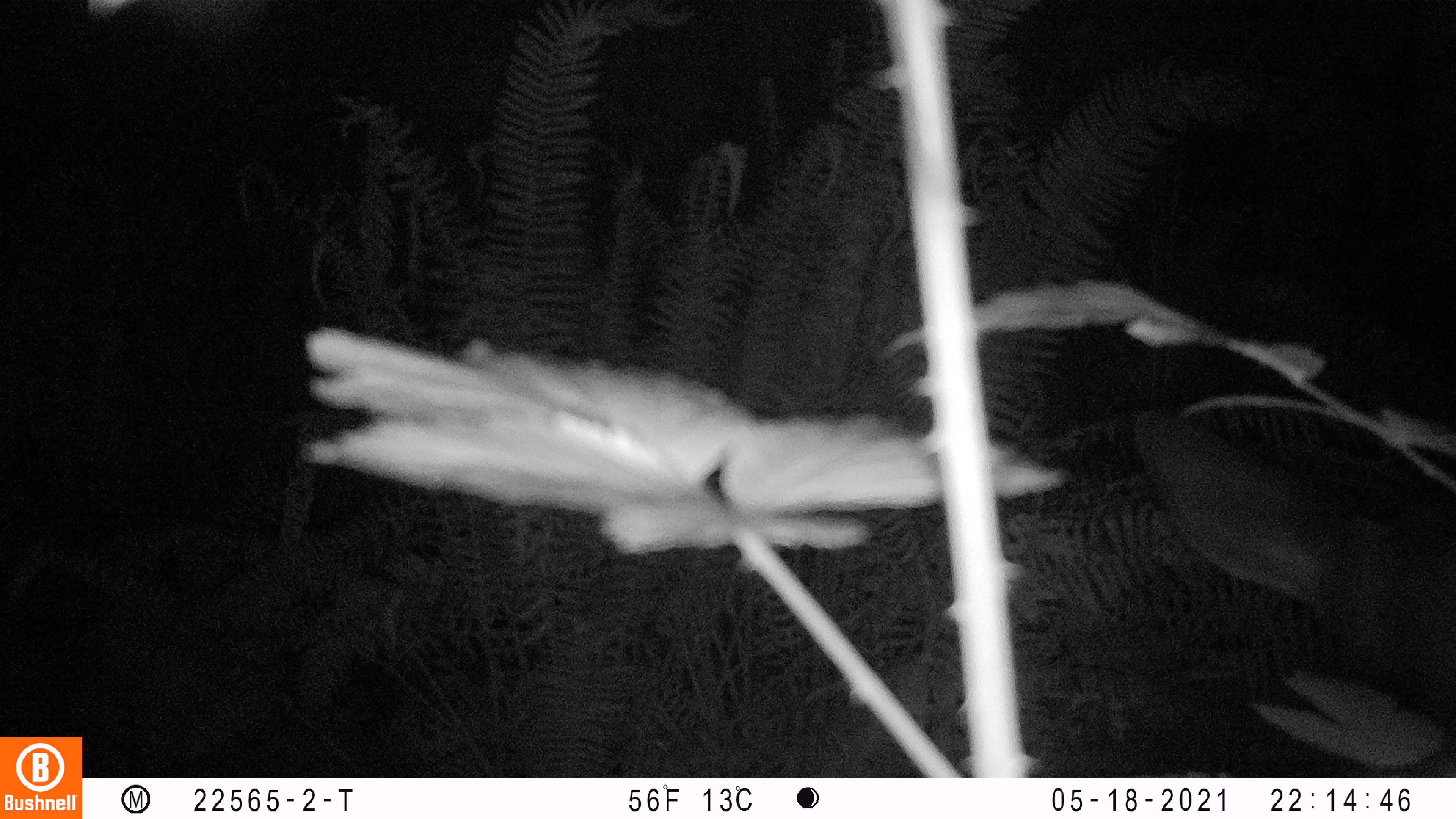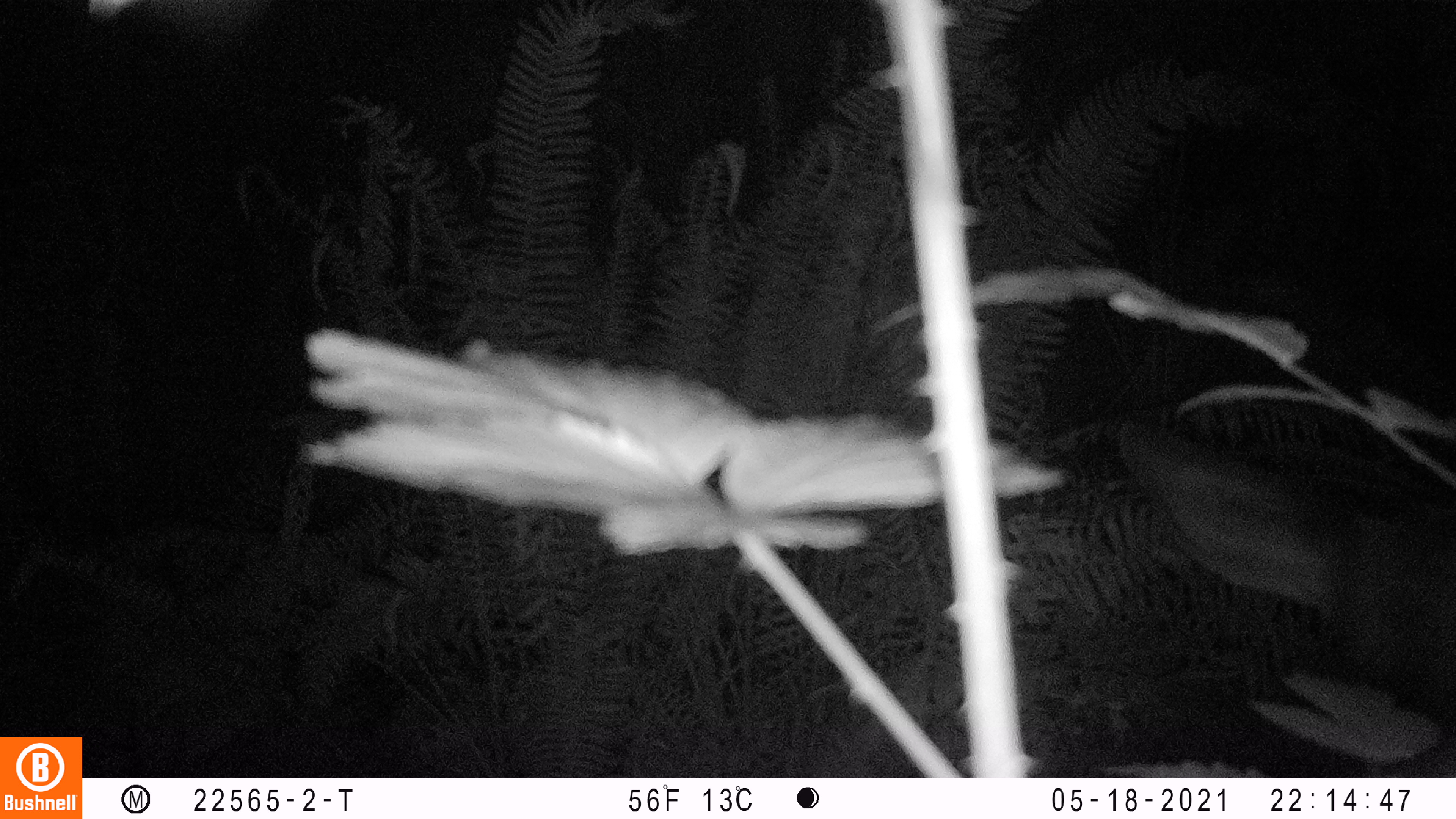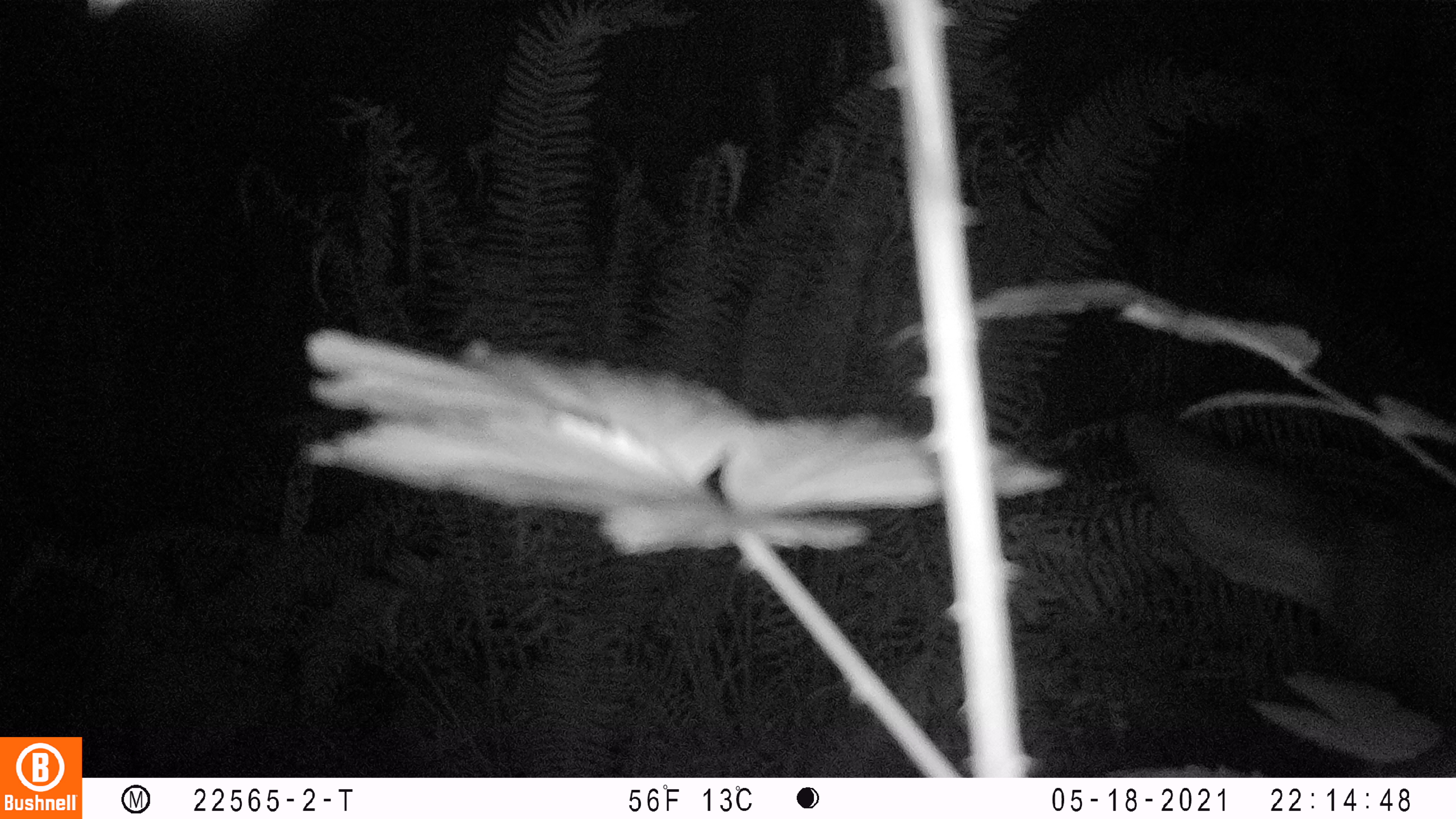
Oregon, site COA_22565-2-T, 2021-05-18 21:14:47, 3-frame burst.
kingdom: Animalia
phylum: Chordata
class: Mammalia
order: Artiodactyla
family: Cervidae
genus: Cervus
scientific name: Cervus canadensis roosevelti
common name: roosevelt elk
Roosevelt elk (Cervus canadensis roosevelti).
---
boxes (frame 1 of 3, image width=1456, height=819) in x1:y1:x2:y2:
roosevelt elk: 1130:406:1449:737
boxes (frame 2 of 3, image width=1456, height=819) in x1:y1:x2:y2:
roosevelt elk: 1116:411:1451:737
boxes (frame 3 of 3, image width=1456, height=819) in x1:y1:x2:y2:
roosevelt elk: 1113:403:1451:734